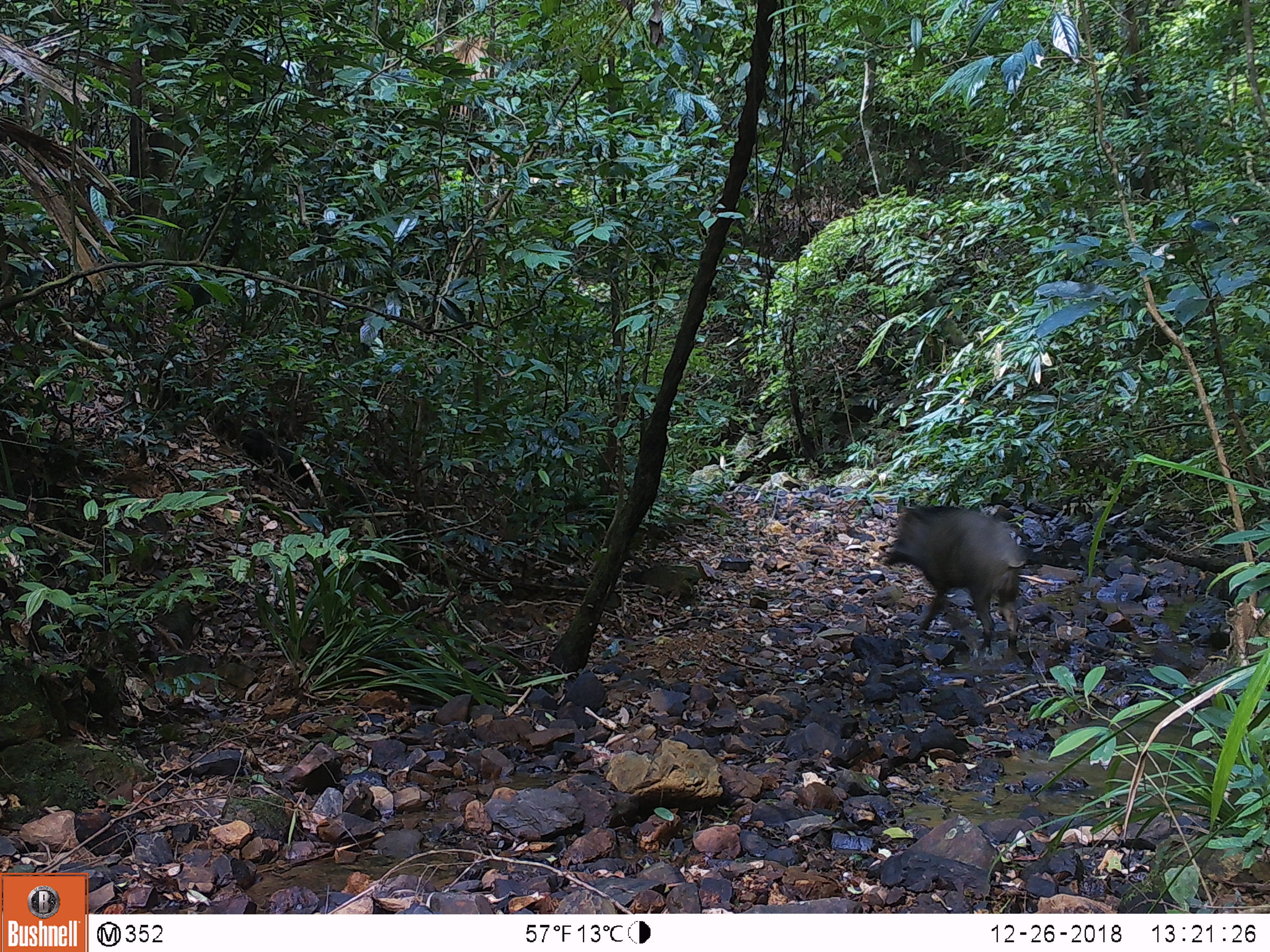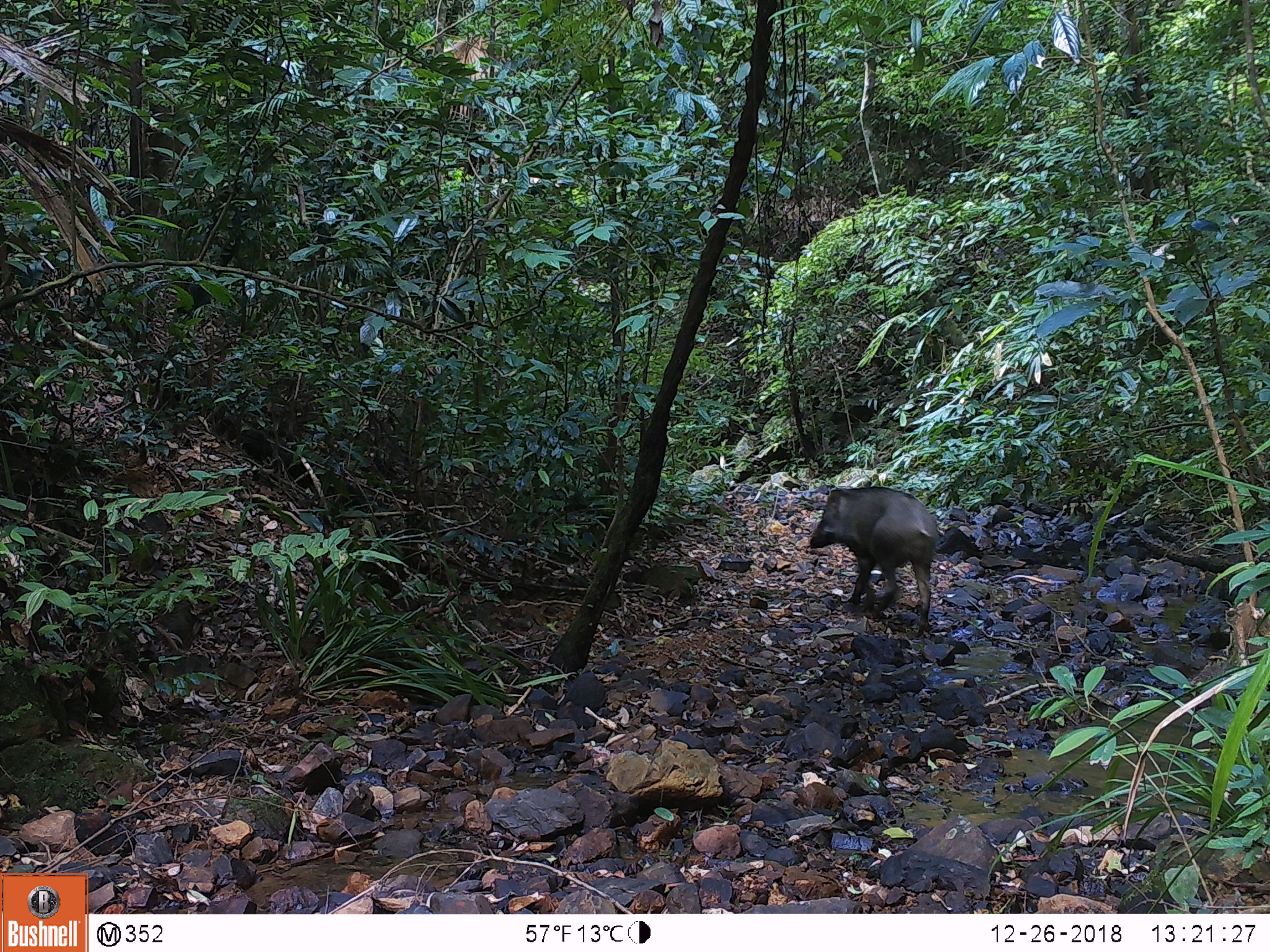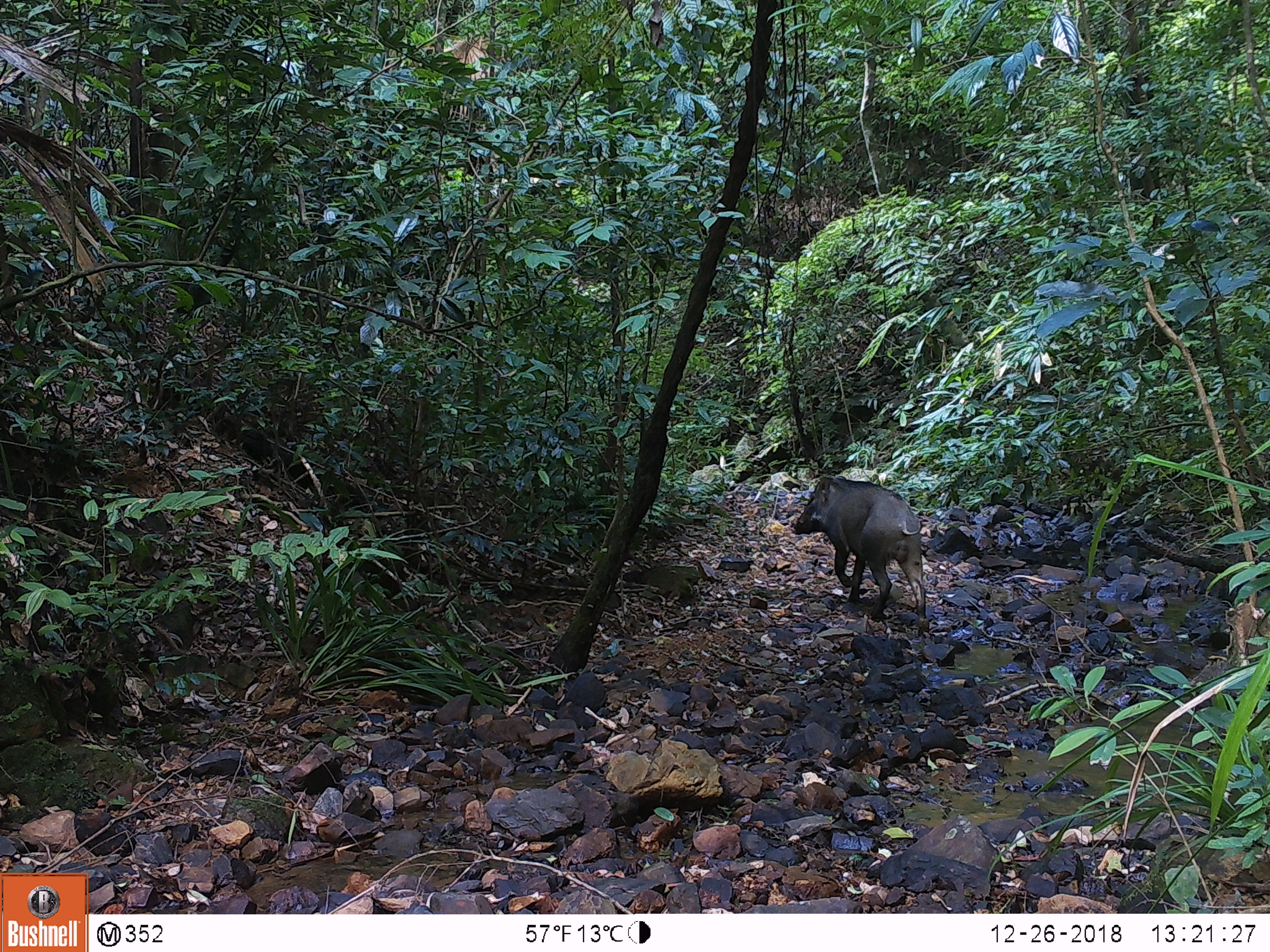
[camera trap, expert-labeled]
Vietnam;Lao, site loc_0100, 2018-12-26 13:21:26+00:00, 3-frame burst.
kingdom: Animalia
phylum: Chordata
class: Mammalia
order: Artiodactyla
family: Suidae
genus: Sus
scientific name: Sus scrofa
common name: eurasian wild pig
Eurasian wild pig (Sus scrofa). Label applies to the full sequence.